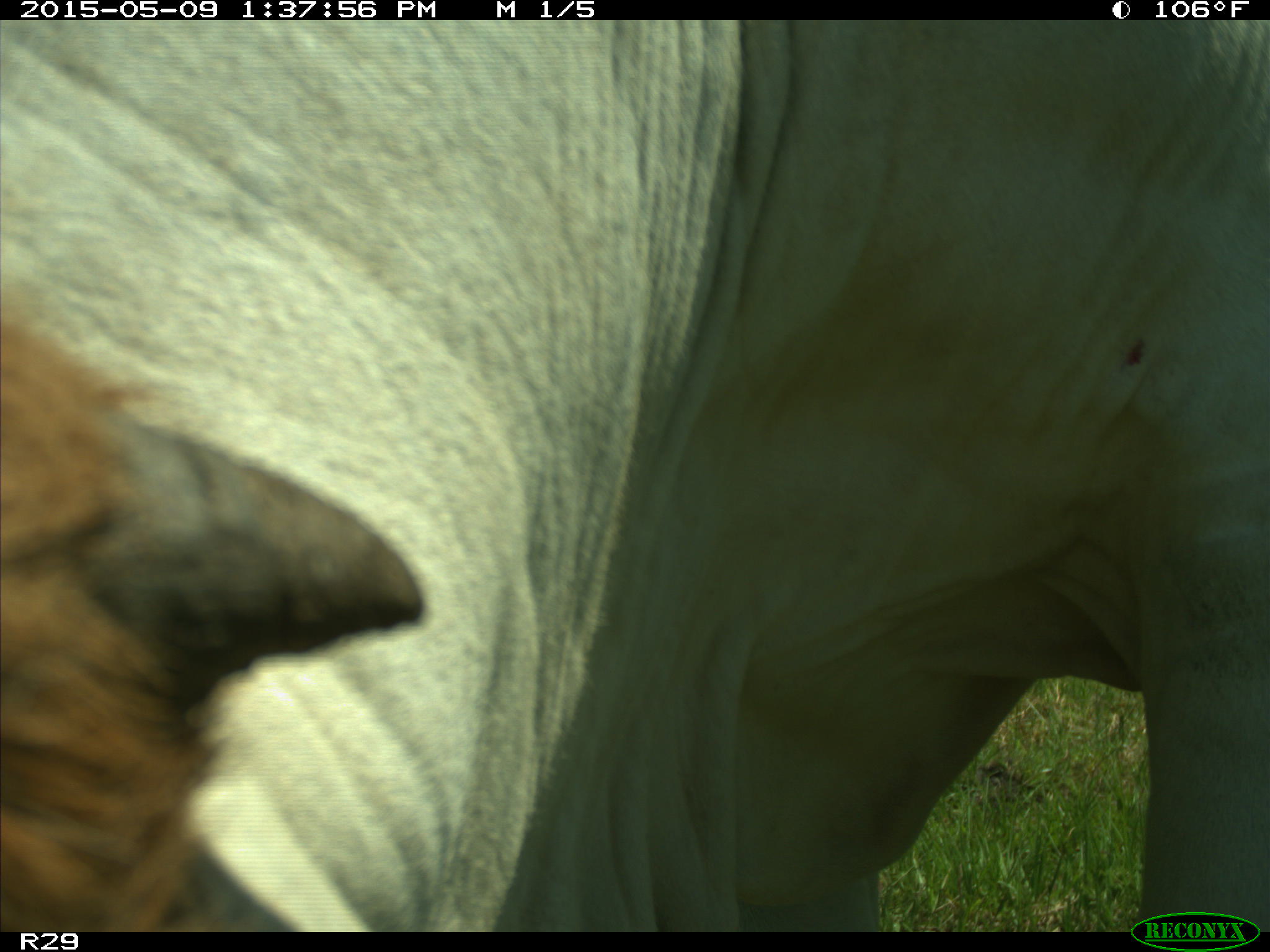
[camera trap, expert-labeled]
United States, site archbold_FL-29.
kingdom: Animalia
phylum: Chordata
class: Mammalia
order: Artiodactyla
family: Bovidae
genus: Bos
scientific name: Bos taurus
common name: domestic cow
Bos taurus (domestic cow).